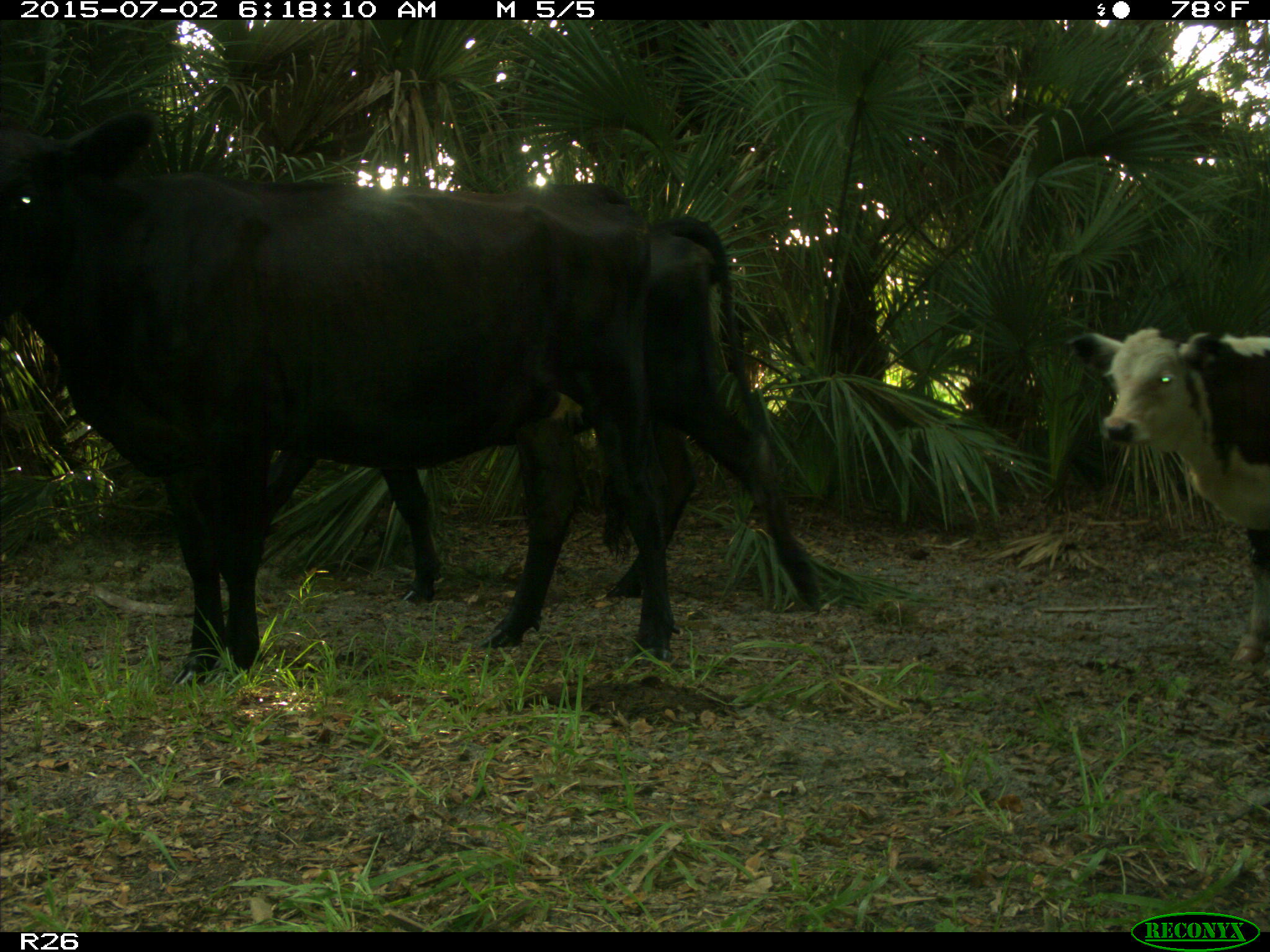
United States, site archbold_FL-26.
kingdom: Animalia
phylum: Chordata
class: Mammalia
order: Artiodactyla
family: Bovidae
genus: Bos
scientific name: Bos taurus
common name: domestic cow